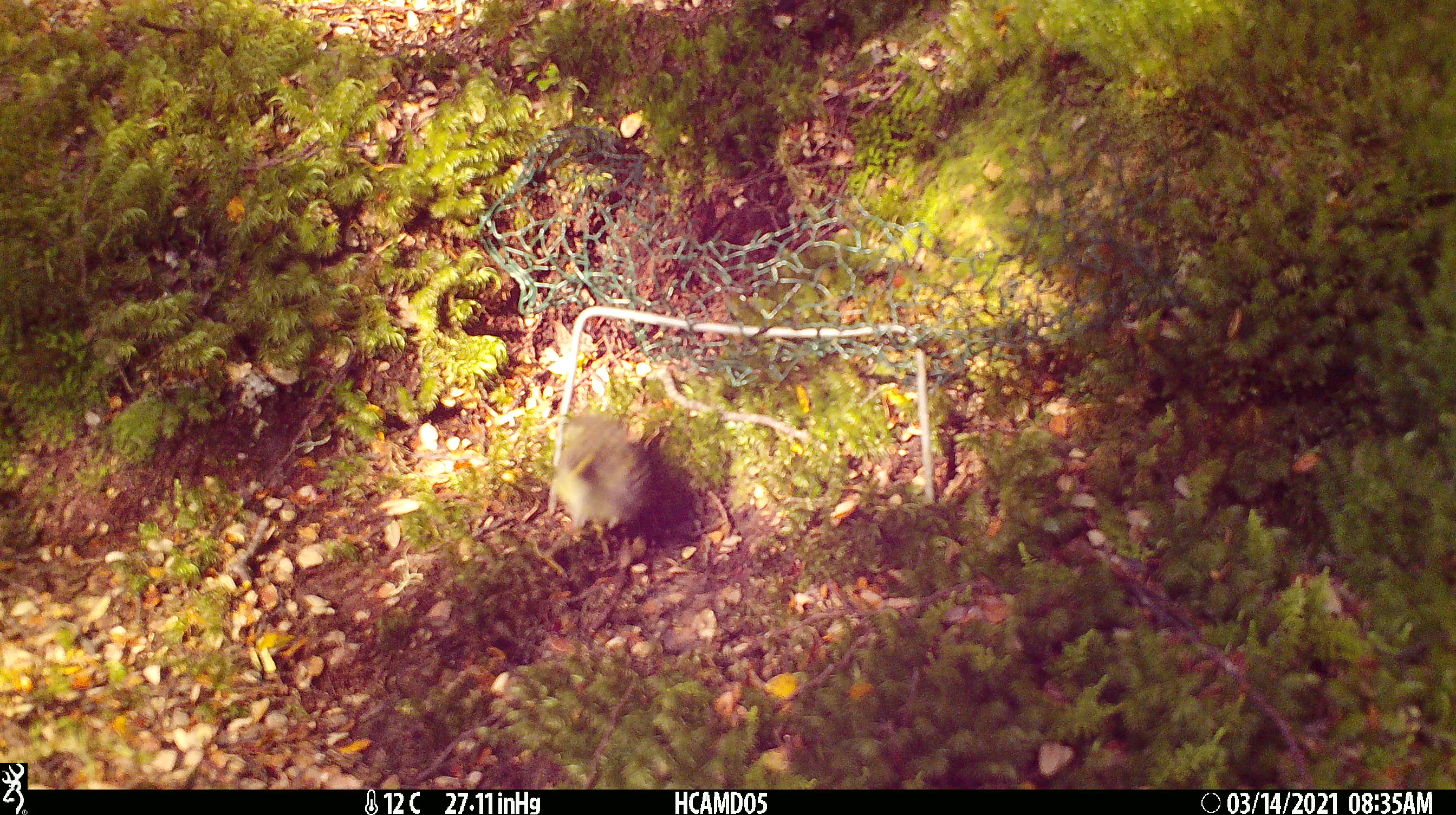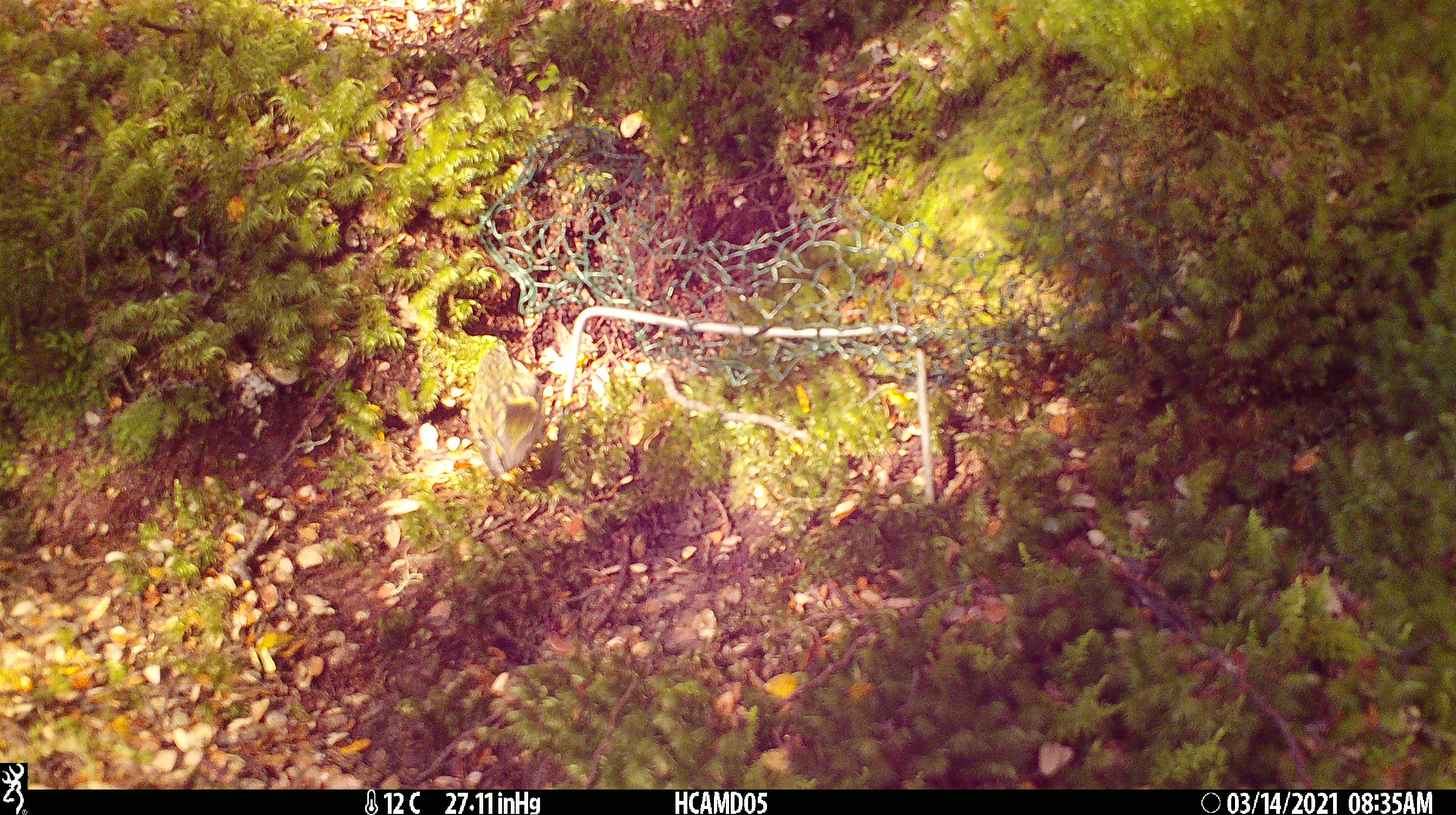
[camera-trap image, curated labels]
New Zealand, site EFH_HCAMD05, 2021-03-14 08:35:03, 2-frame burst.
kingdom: Animalia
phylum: Chordata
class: Aves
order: Passeriformes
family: Acanthisittidae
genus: Acanthisitta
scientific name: Acanthisitta chloris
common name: rifleman